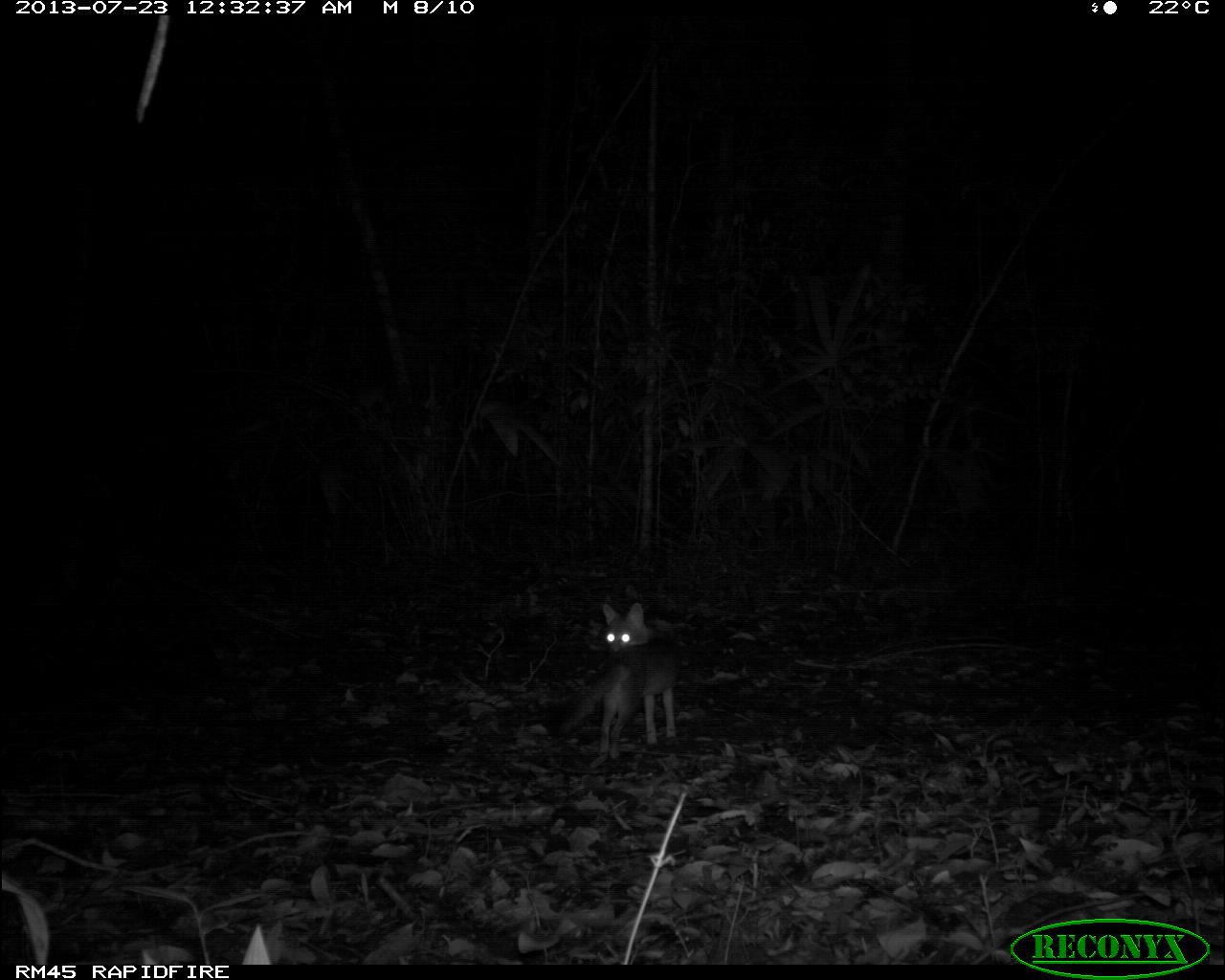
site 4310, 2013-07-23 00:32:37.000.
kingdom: Animalia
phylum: Chordata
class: Mammalia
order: Carnivora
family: Canidae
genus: Urocyon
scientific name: Urocyon cinereoargenteus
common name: gray fox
Urocyon cinereoargenteus (gray fox), count 1.